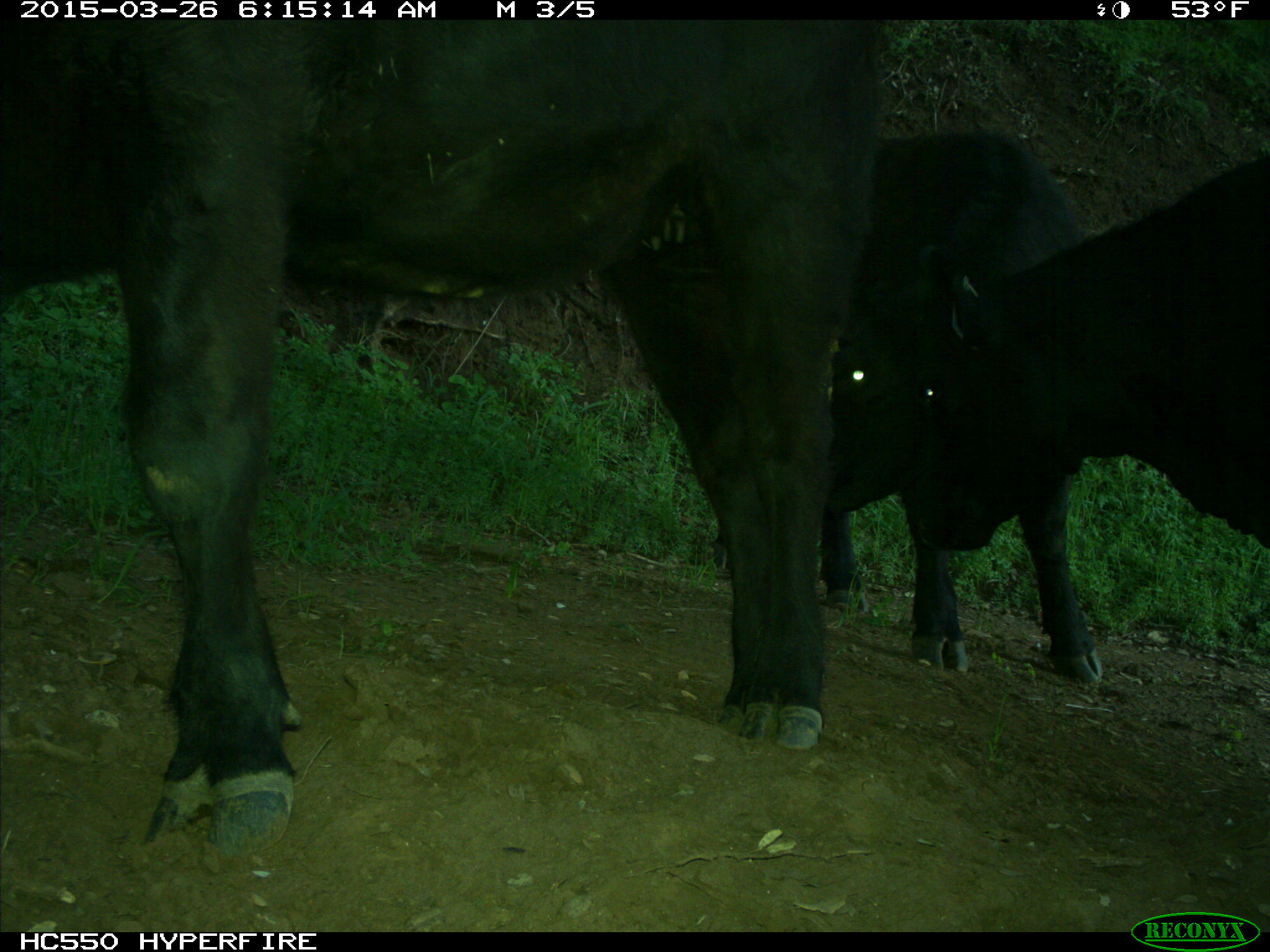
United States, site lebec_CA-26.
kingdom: Animalia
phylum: Chordata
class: Mammalia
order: Artiodactyla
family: Bovidae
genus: Bos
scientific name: Bos taurus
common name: domestic cow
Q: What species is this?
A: Bos taurus (domestic cow).